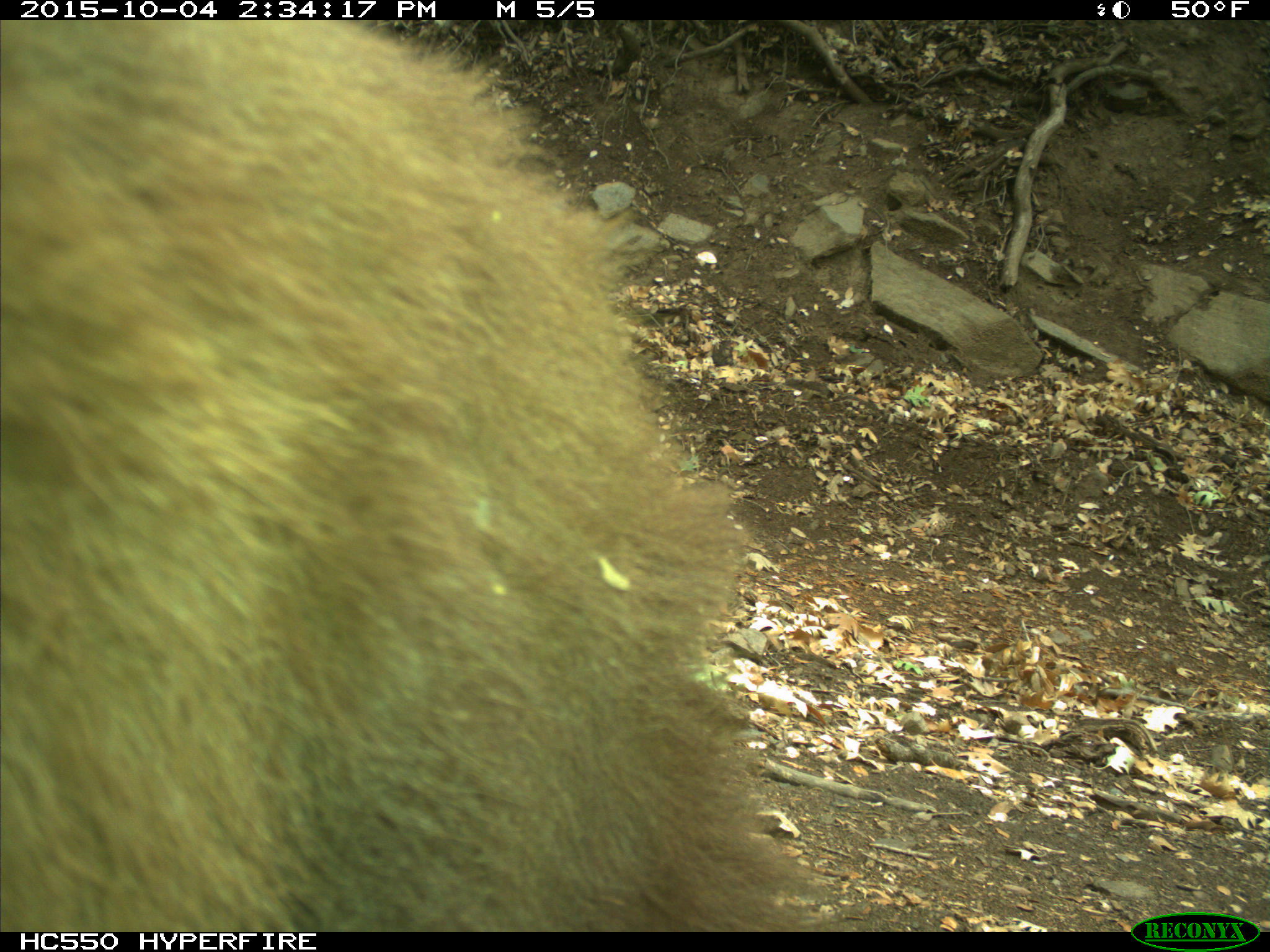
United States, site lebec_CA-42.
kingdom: Animalia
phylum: Chordata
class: Mammalia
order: Carnivora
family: Ursidae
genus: Ursus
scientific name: Ursus americanus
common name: american black bear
Ursus americanus (american black bear).